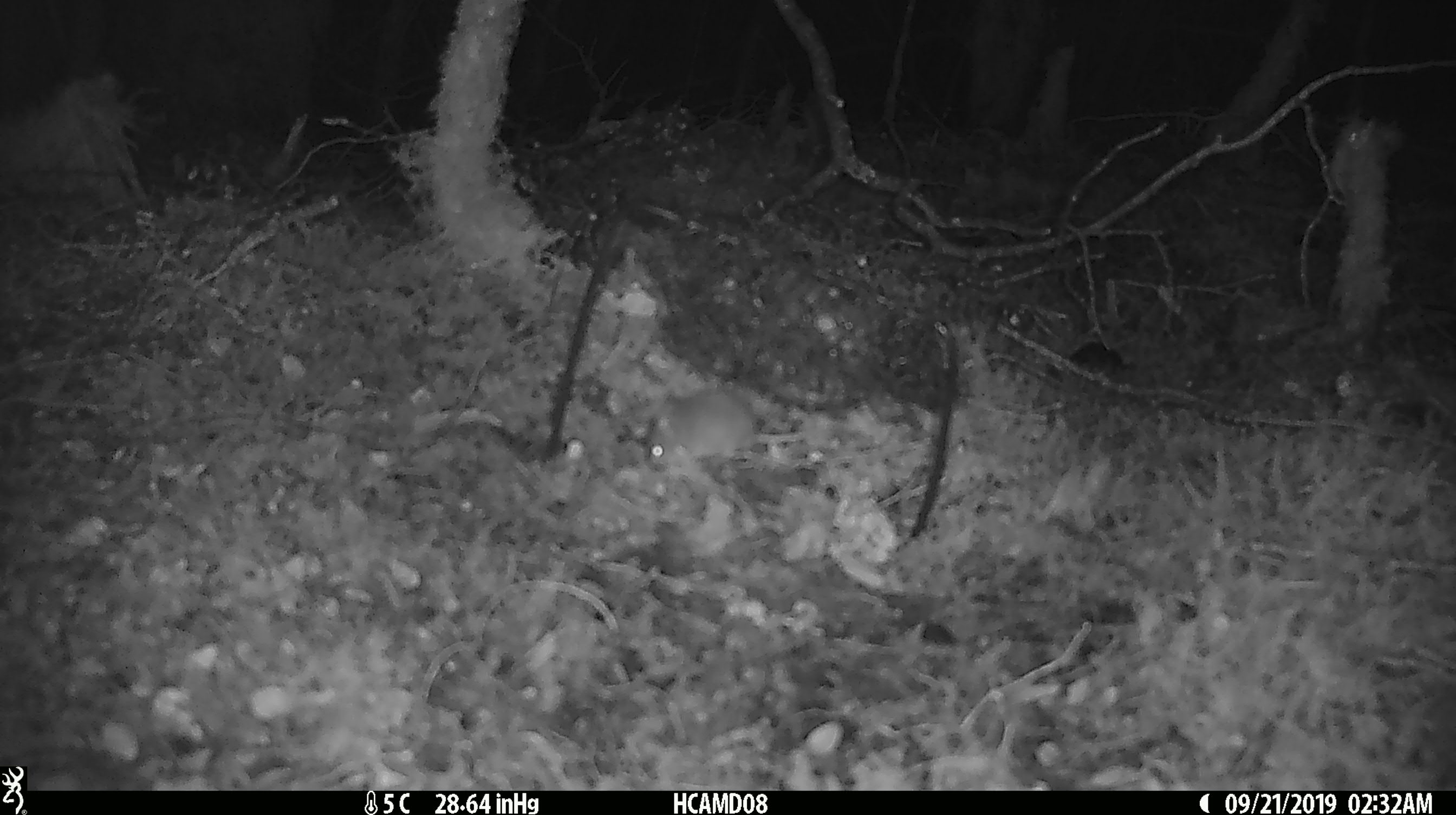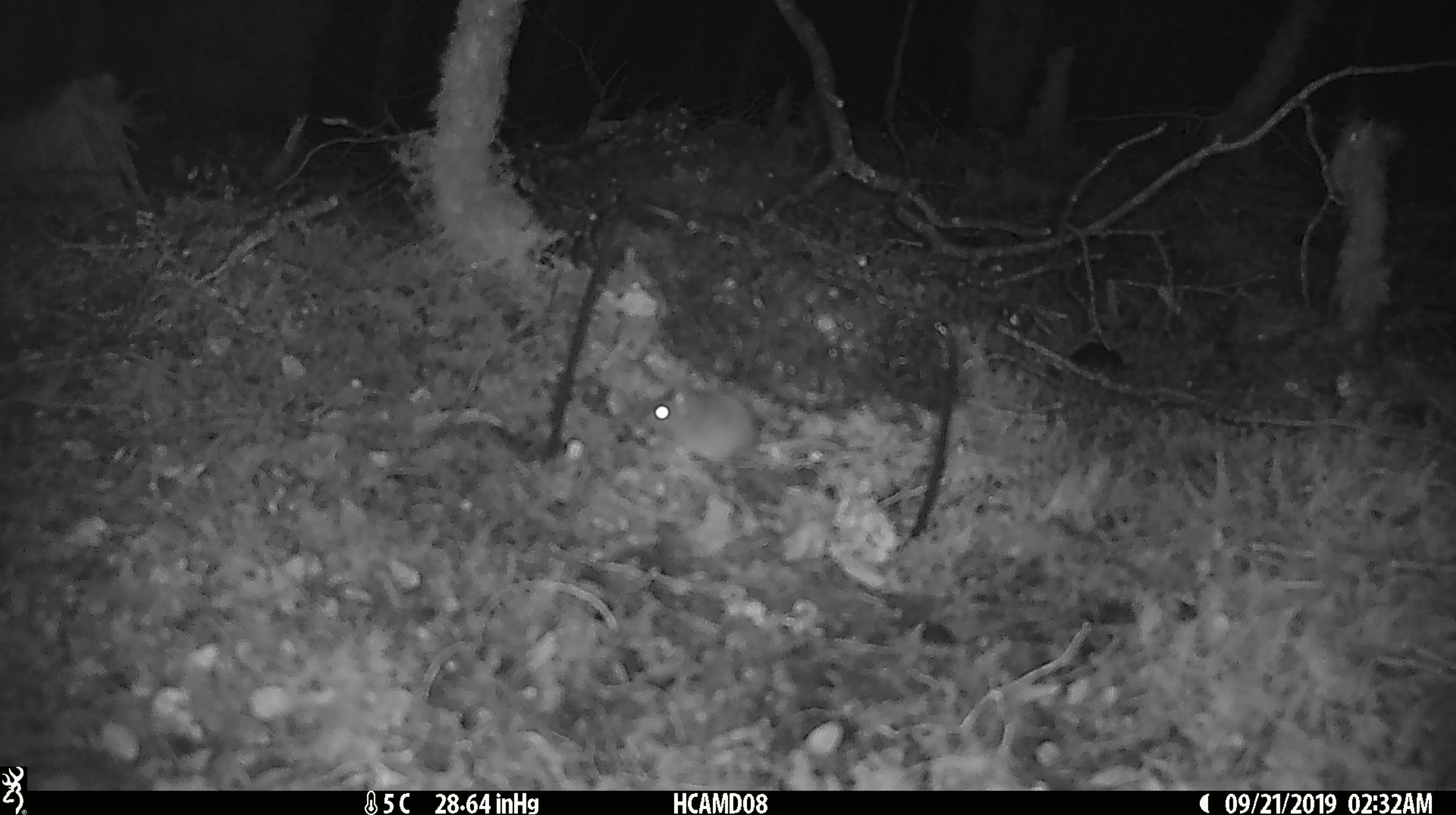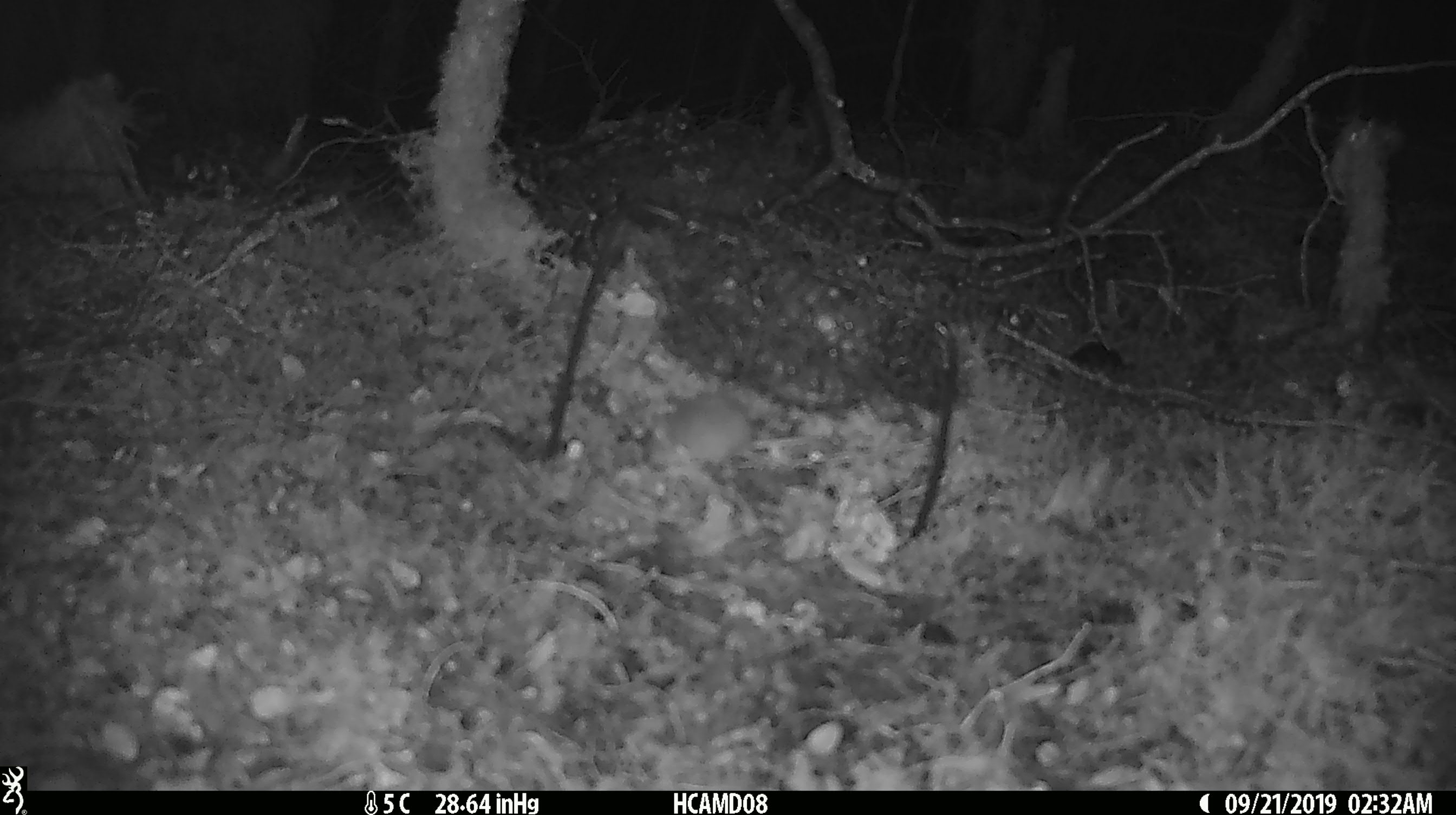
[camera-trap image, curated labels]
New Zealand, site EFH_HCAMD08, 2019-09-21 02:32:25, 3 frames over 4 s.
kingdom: Animalia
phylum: Chordata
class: Mammalia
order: Rodentia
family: Muridae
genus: Mus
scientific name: Mus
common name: mouse